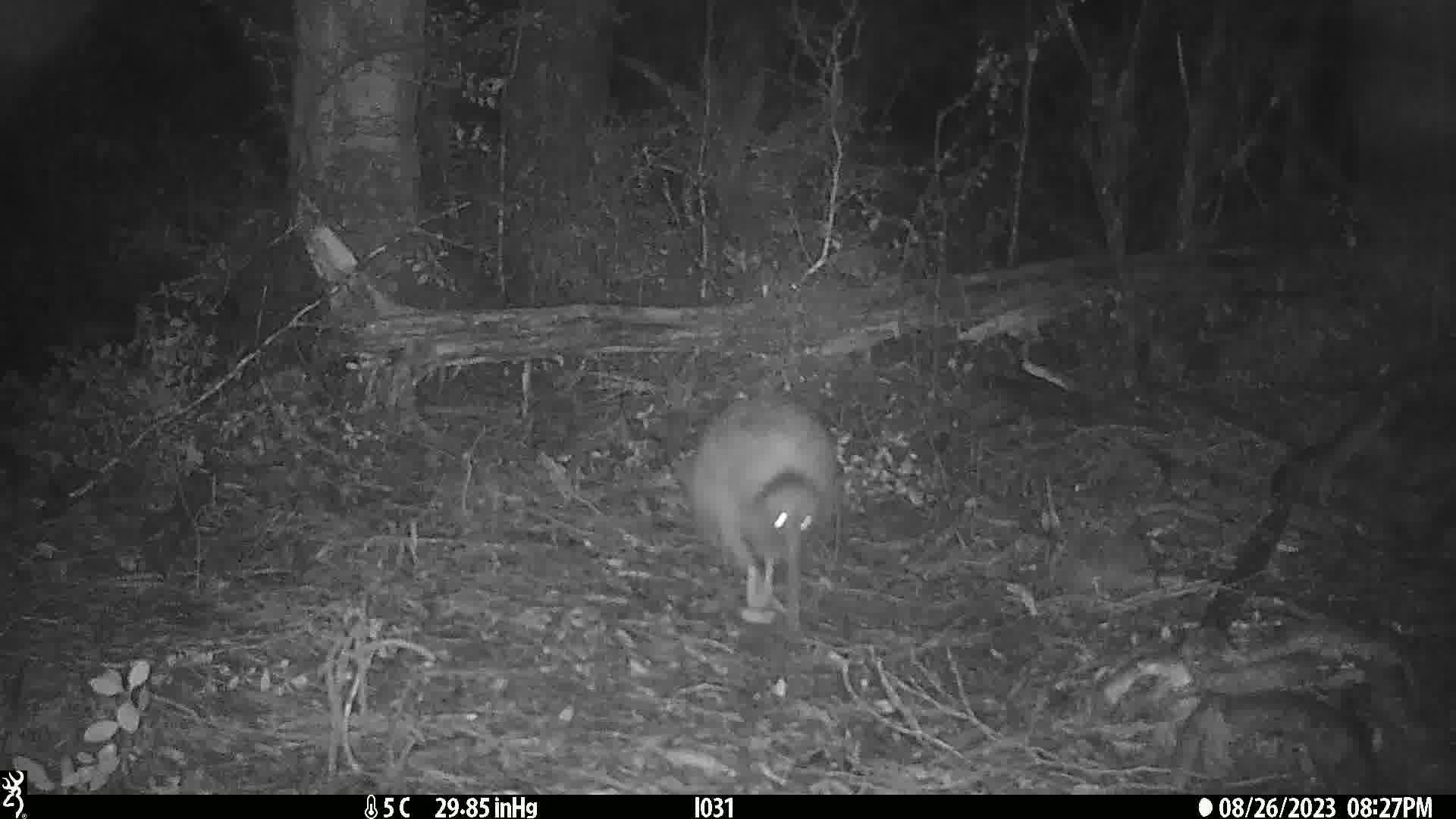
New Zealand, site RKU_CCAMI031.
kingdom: Animalia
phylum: Chordata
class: Aves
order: Apterygiformes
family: Apterygidae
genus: Apteryx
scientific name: Apteryx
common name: kiwi